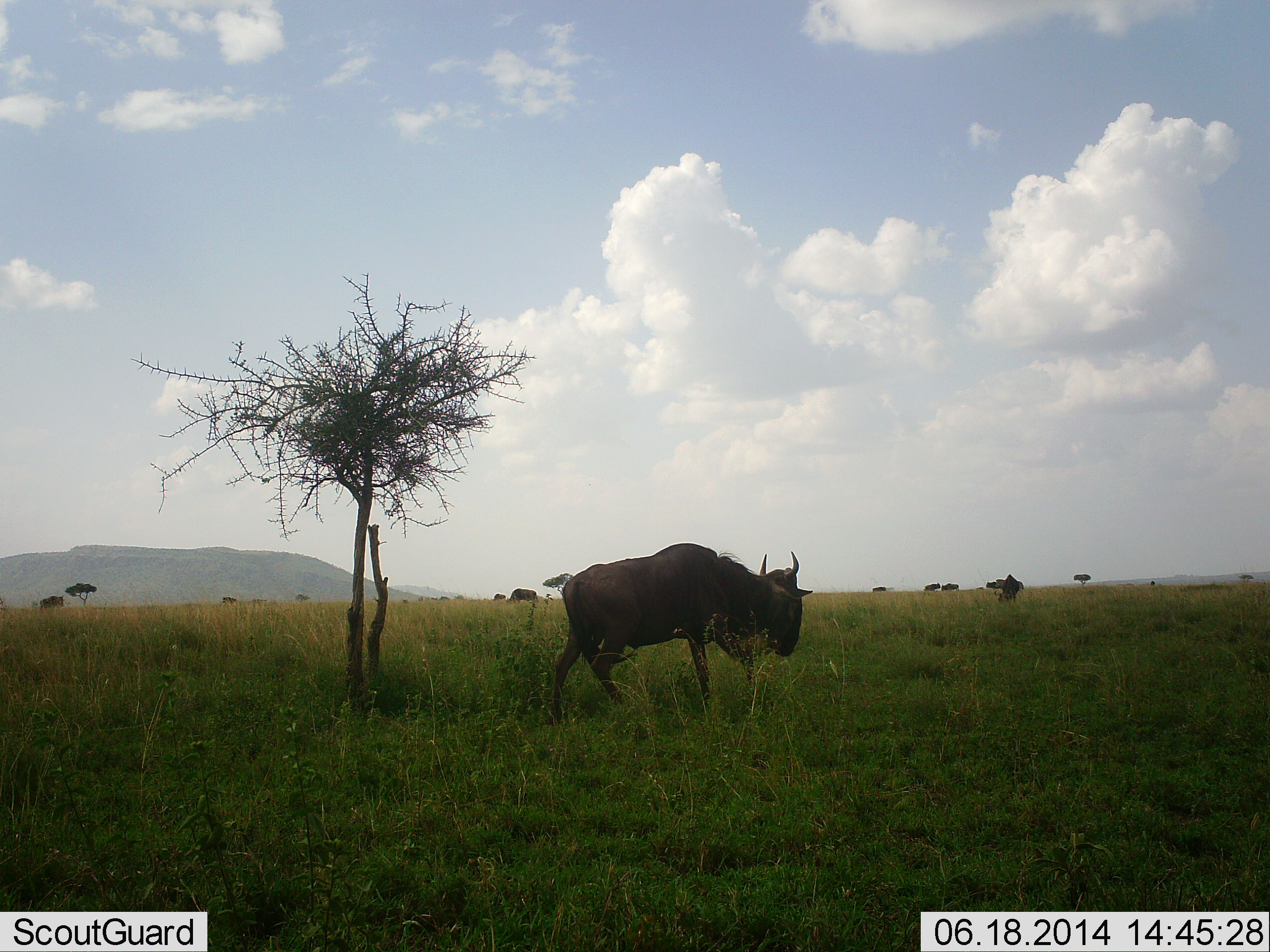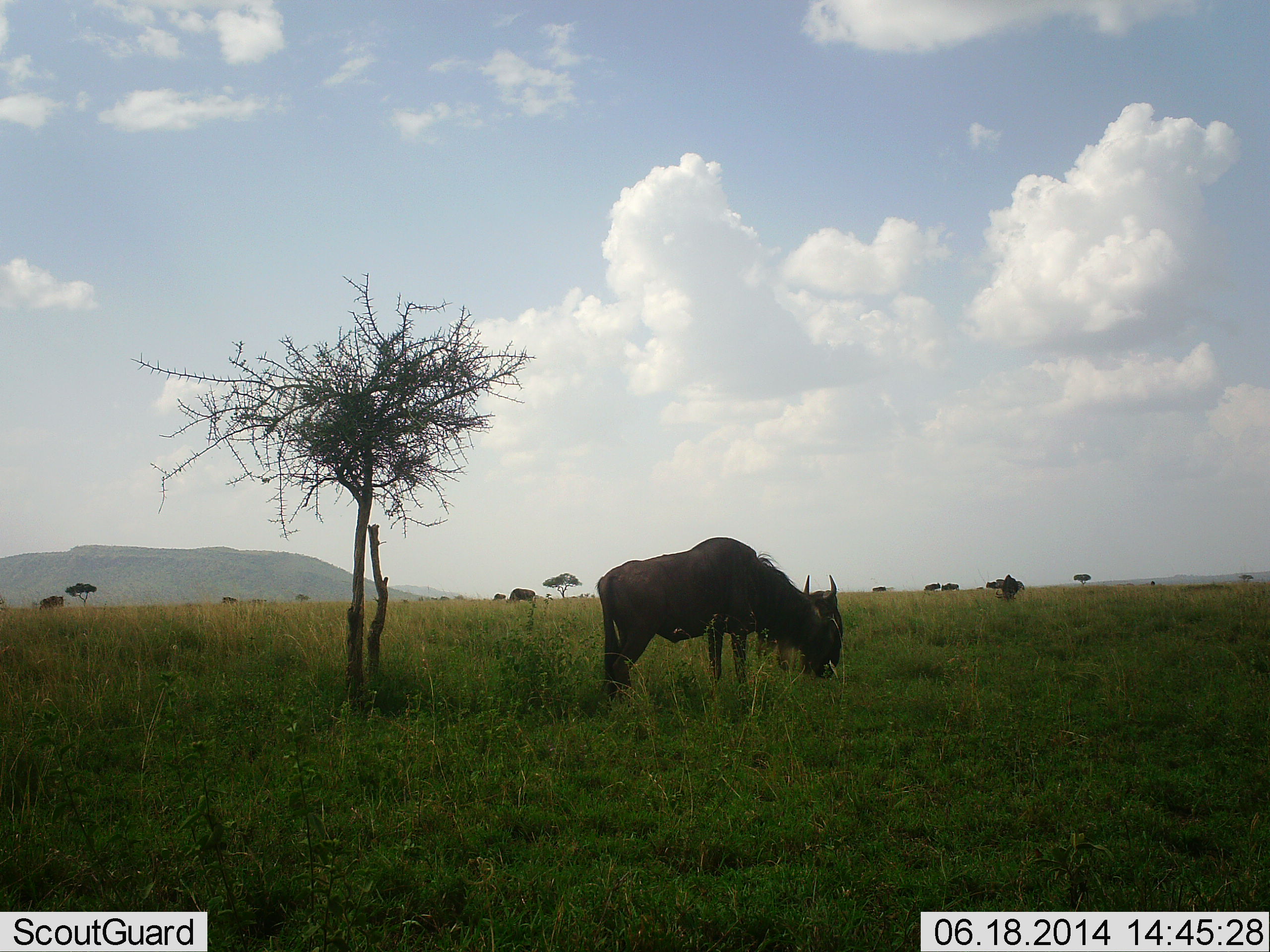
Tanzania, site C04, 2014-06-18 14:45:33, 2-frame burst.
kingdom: Animalia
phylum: Chordata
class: Mammalia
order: Artiodactyla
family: Bovidae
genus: Connochaetes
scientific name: Connochaetes taurinus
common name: blue wildebeest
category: wildebeest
Wildebeest (blue wildebeest) (Connochaetes taurinus), count 3. Behavior (volunteer vote fractions): standing 10%, resting 0%, moving 20%, interacting 0%. Young present (vote fraction): 0%. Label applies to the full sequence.